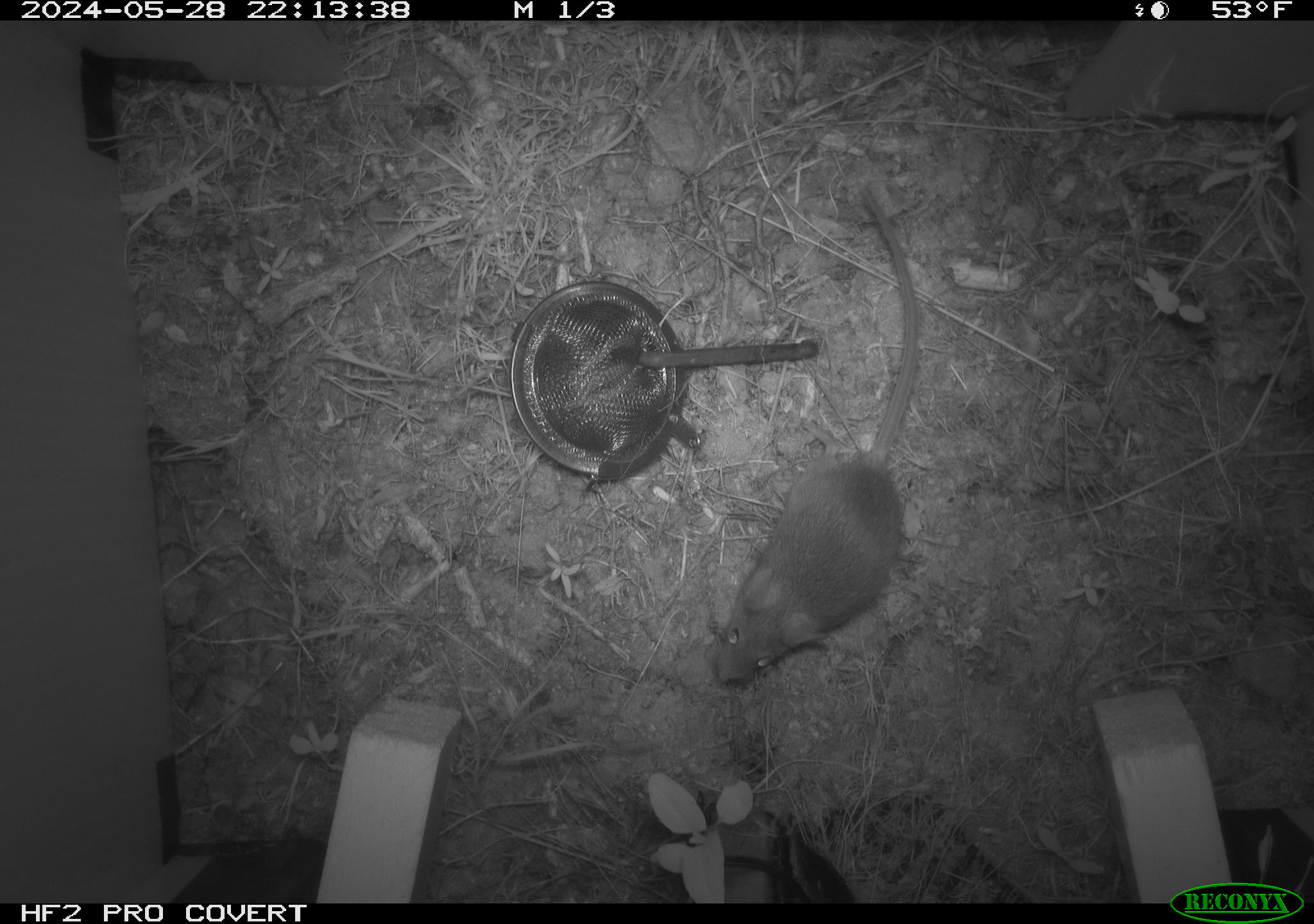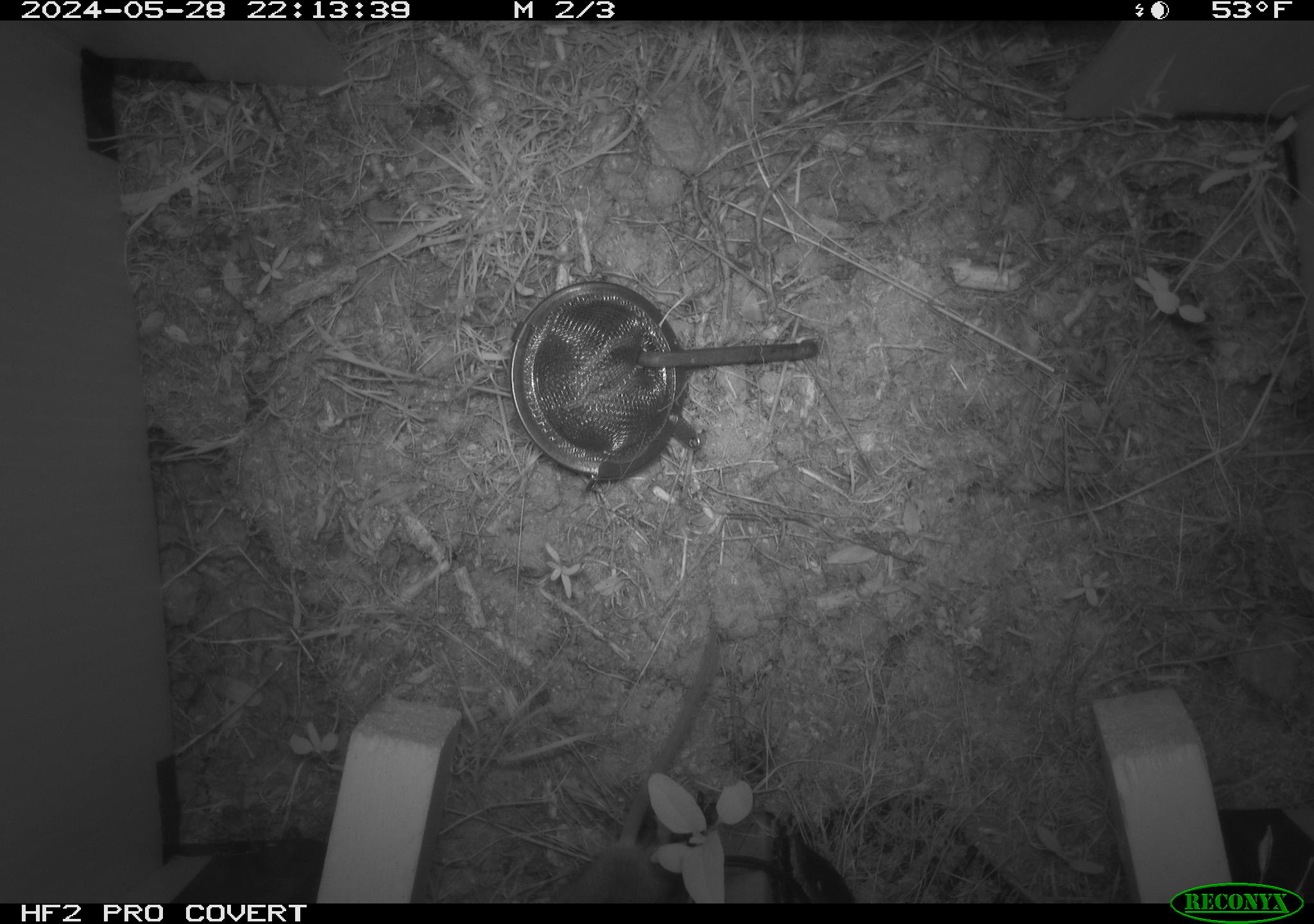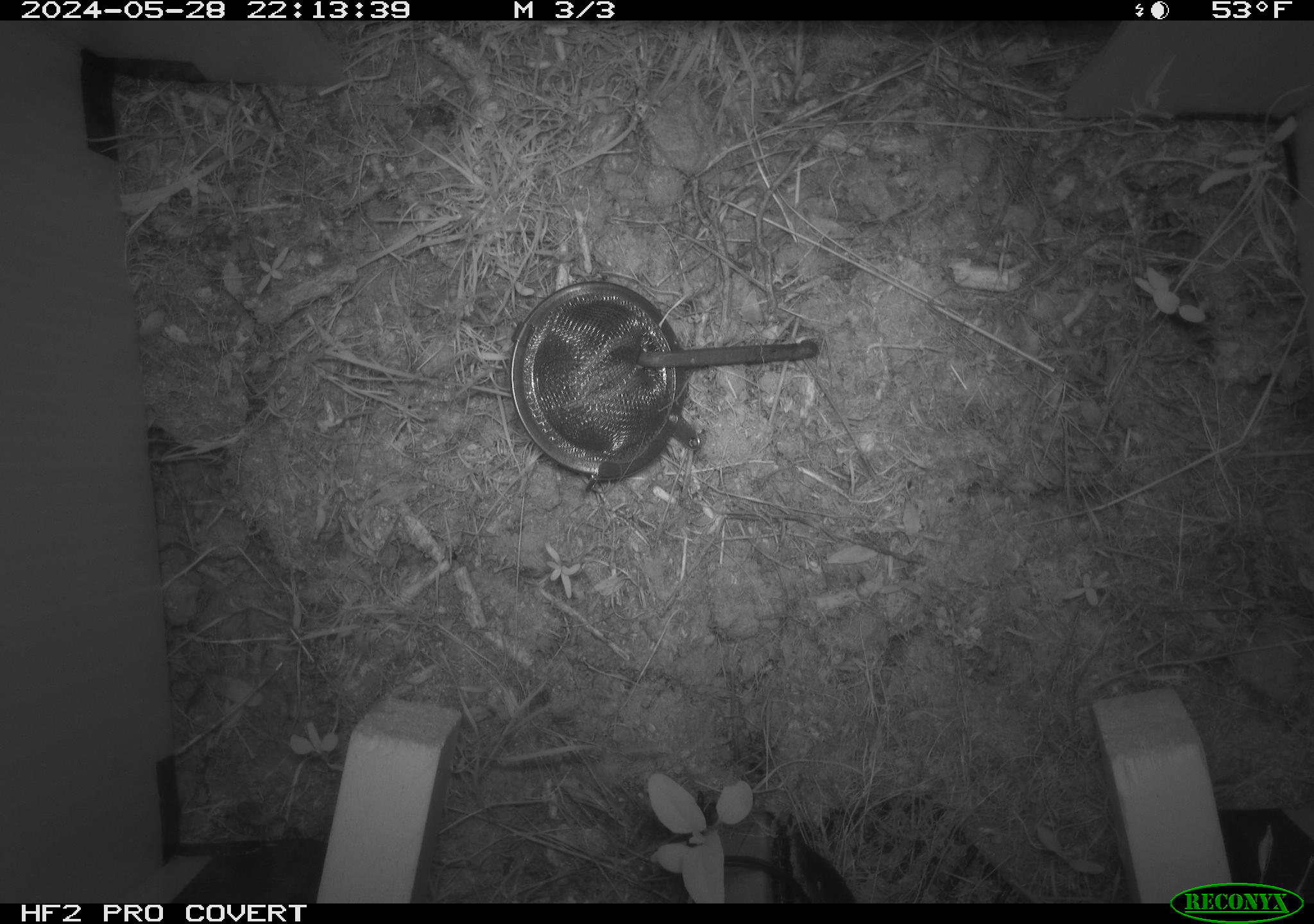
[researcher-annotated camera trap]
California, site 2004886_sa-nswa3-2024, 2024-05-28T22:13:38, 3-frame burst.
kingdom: Animalia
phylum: Chordata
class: Mammalia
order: Rodentia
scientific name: Rodentia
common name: rodent